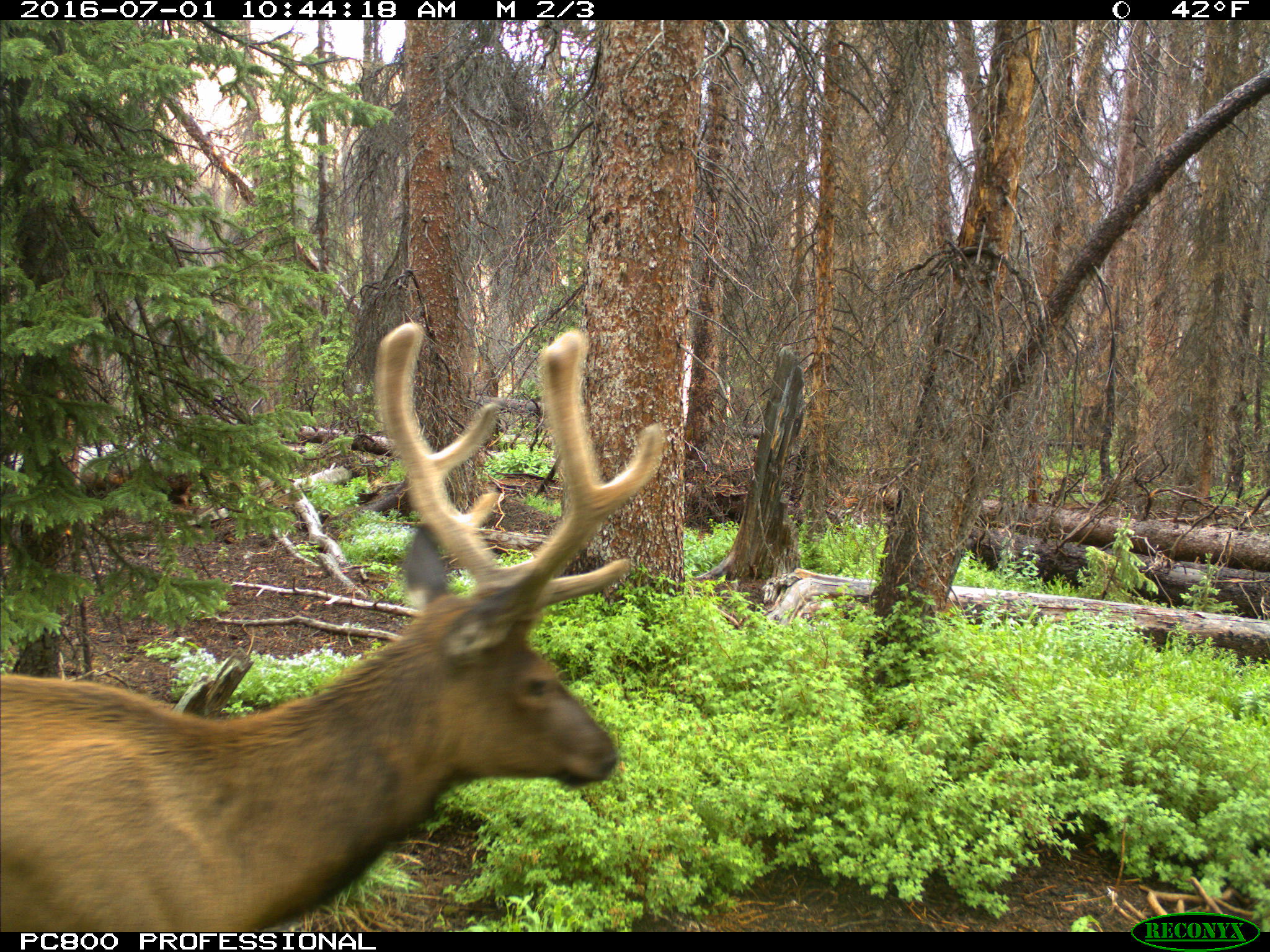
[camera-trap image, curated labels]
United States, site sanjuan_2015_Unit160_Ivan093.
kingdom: Animalia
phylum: Chordata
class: Mammalia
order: Artiodactyla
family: Cervidae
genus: Cervus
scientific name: Cervus elaphus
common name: red deer